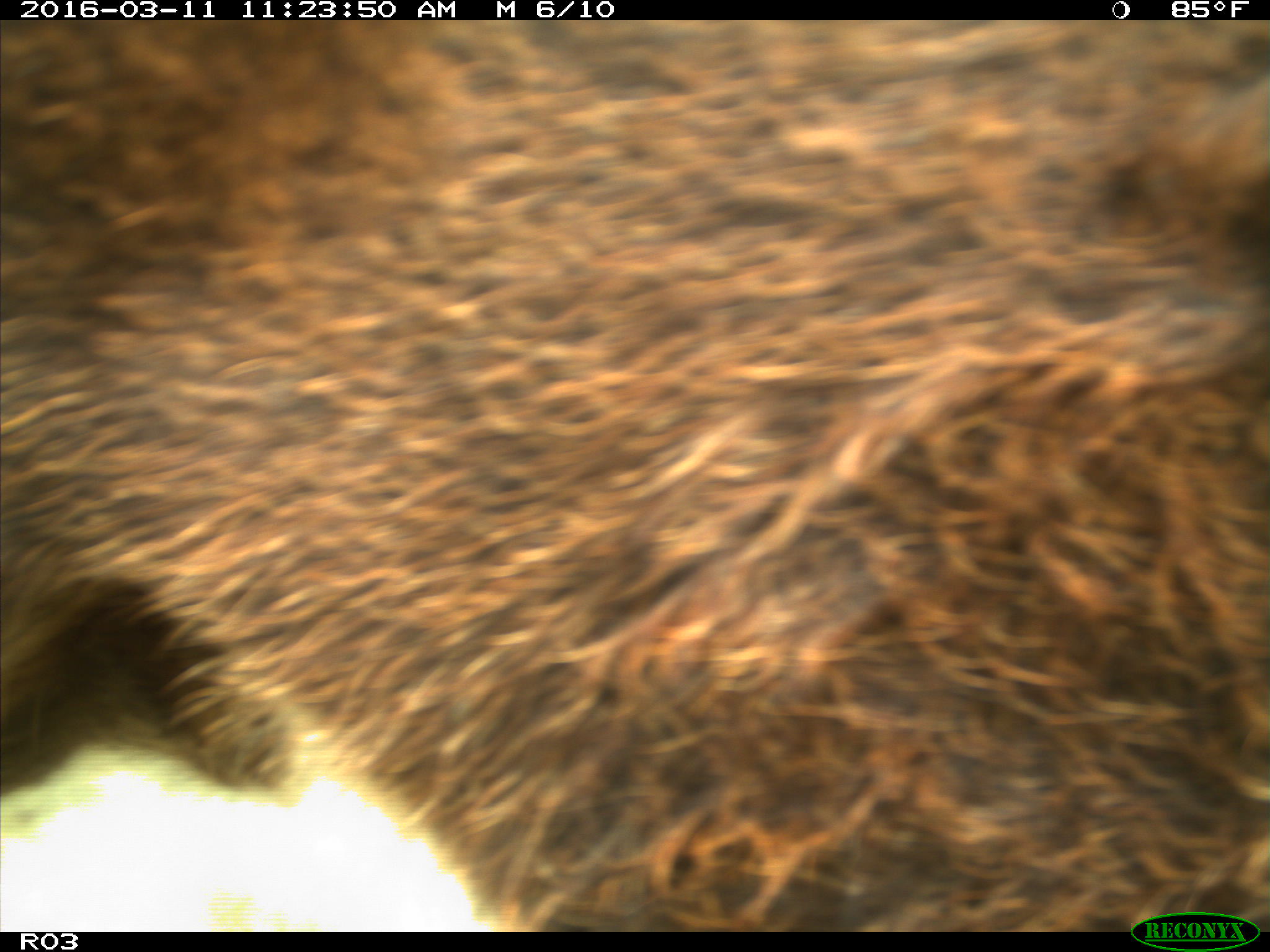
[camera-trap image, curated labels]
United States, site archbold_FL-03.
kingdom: Animalia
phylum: Chordata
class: Mammalia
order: Artiodactyla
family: Bovidae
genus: Bos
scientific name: Bos taurus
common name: domestic cow